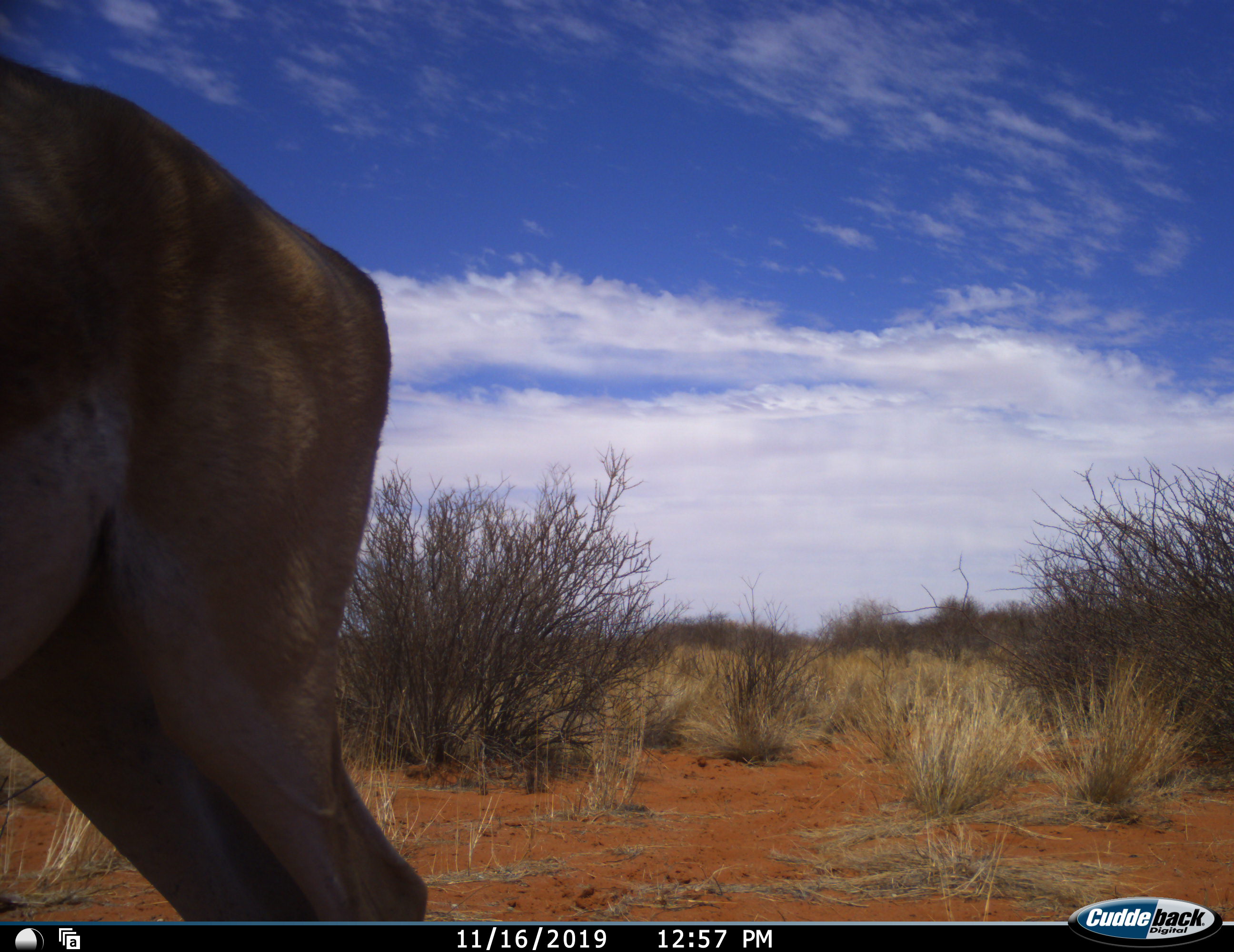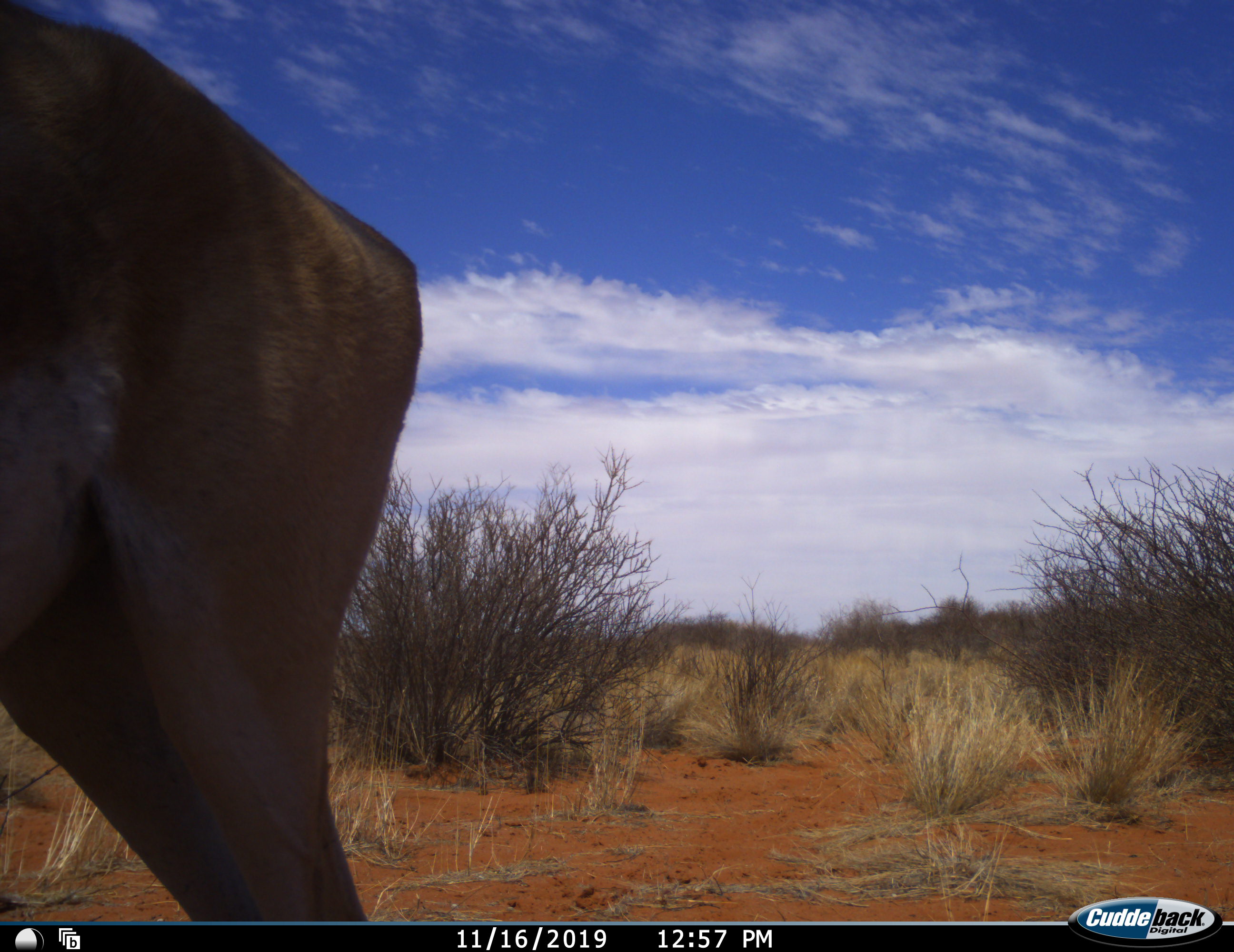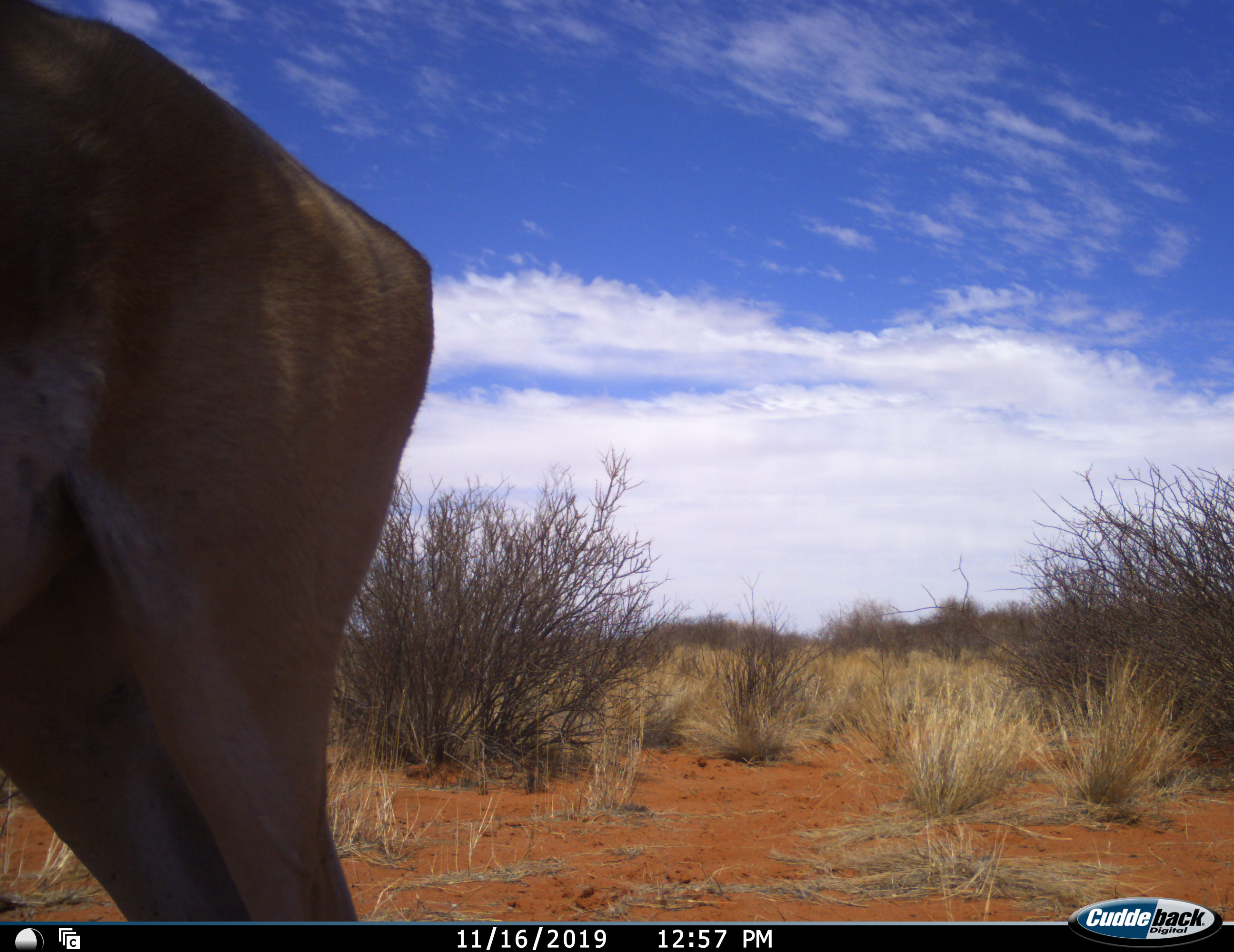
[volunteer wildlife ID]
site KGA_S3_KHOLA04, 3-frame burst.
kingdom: Animalia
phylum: Chordata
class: Mammalia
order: Artiodactyla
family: Bovidae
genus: Antidorcas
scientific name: Antidorcas marsupialis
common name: springbok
Springbok (Antidorcas marsupialis), count 1. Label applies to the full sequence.